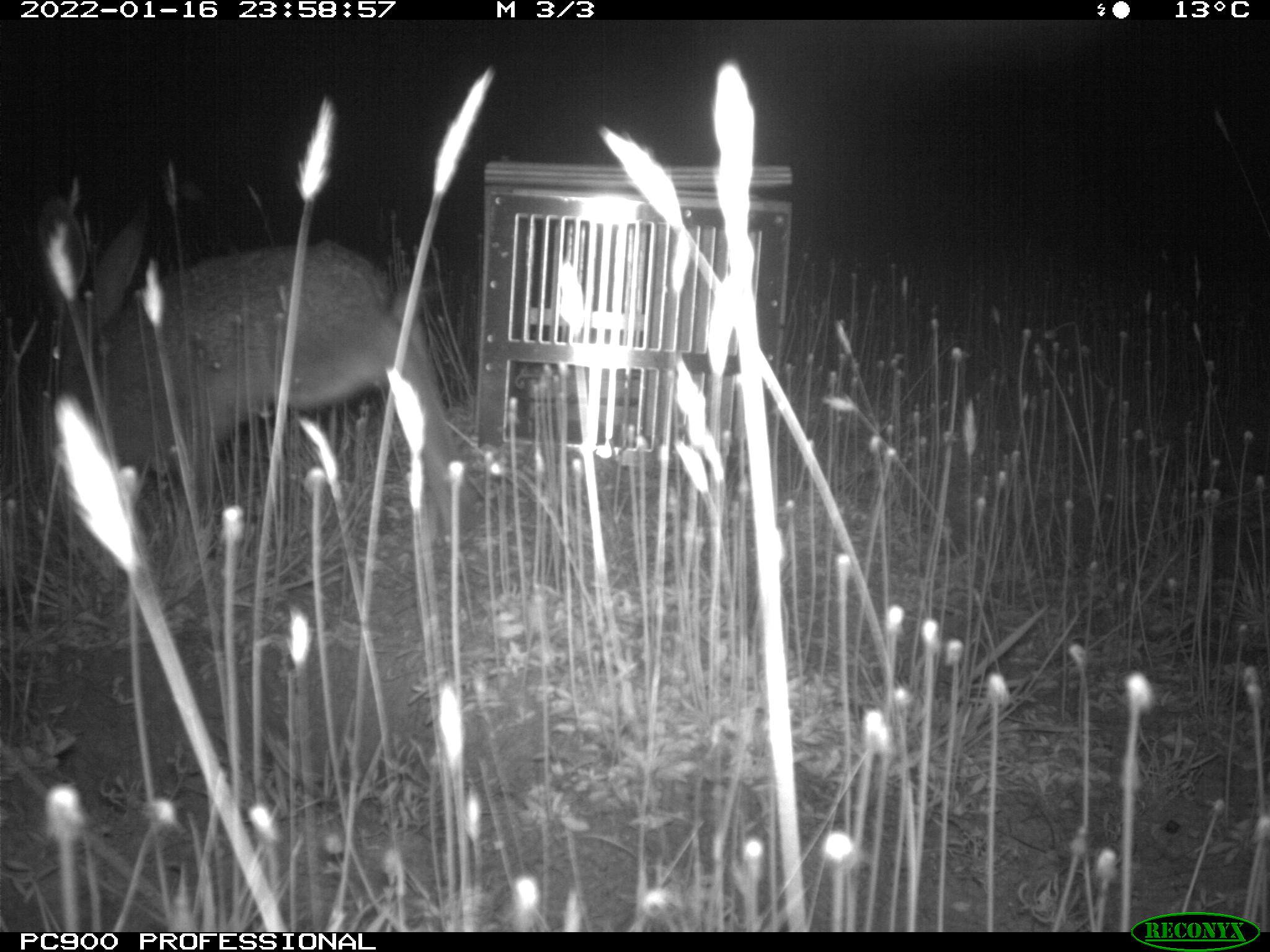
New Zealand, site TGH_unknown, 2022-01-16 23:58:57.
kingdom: Animalia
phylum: Chordata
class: Mammalia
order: Lagomorpha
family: Leporidae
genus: Lepus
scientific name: Lepus europaeus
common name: brown hare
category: hare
Hare (brown hare) (Lepus europaeus).